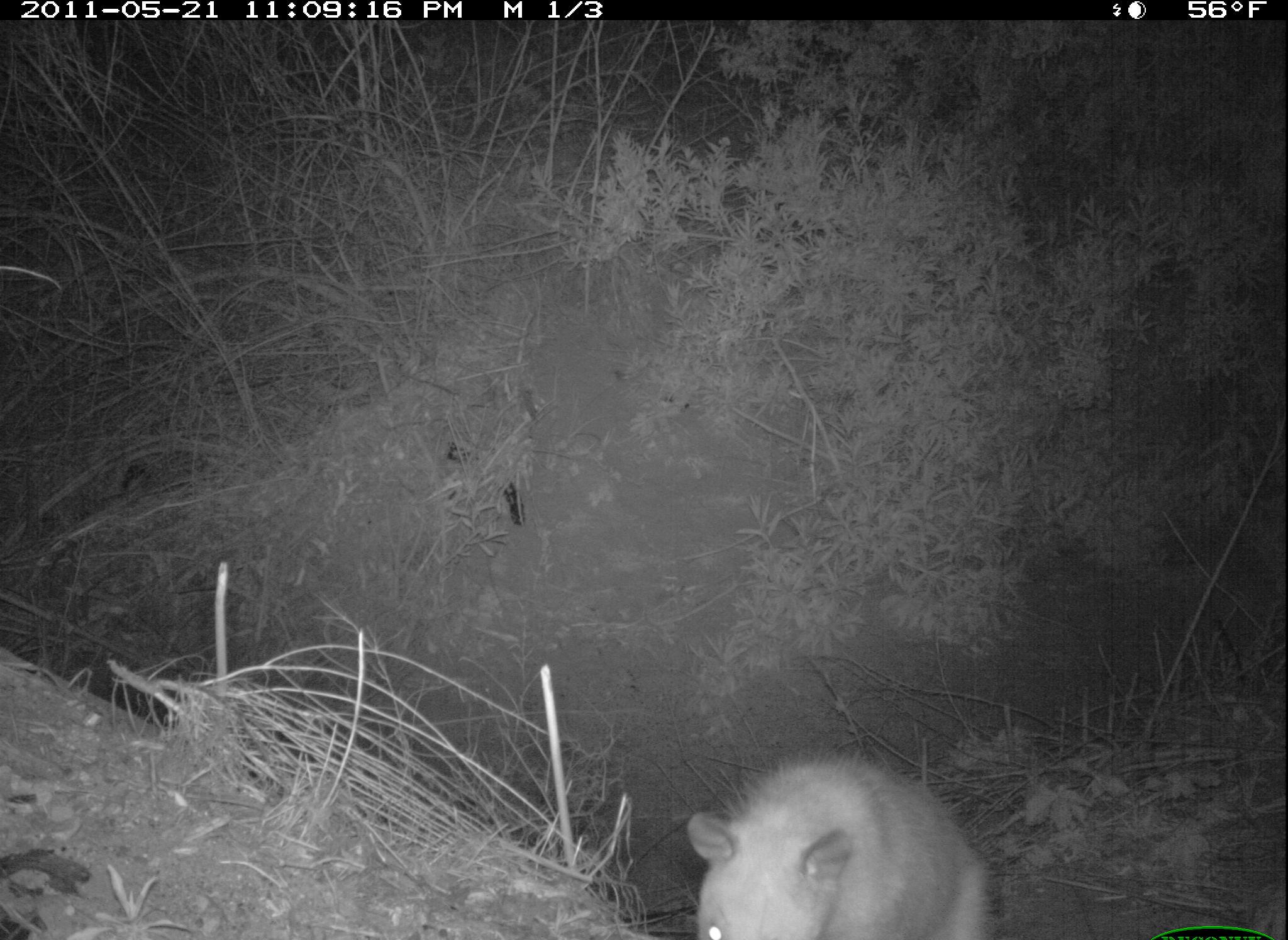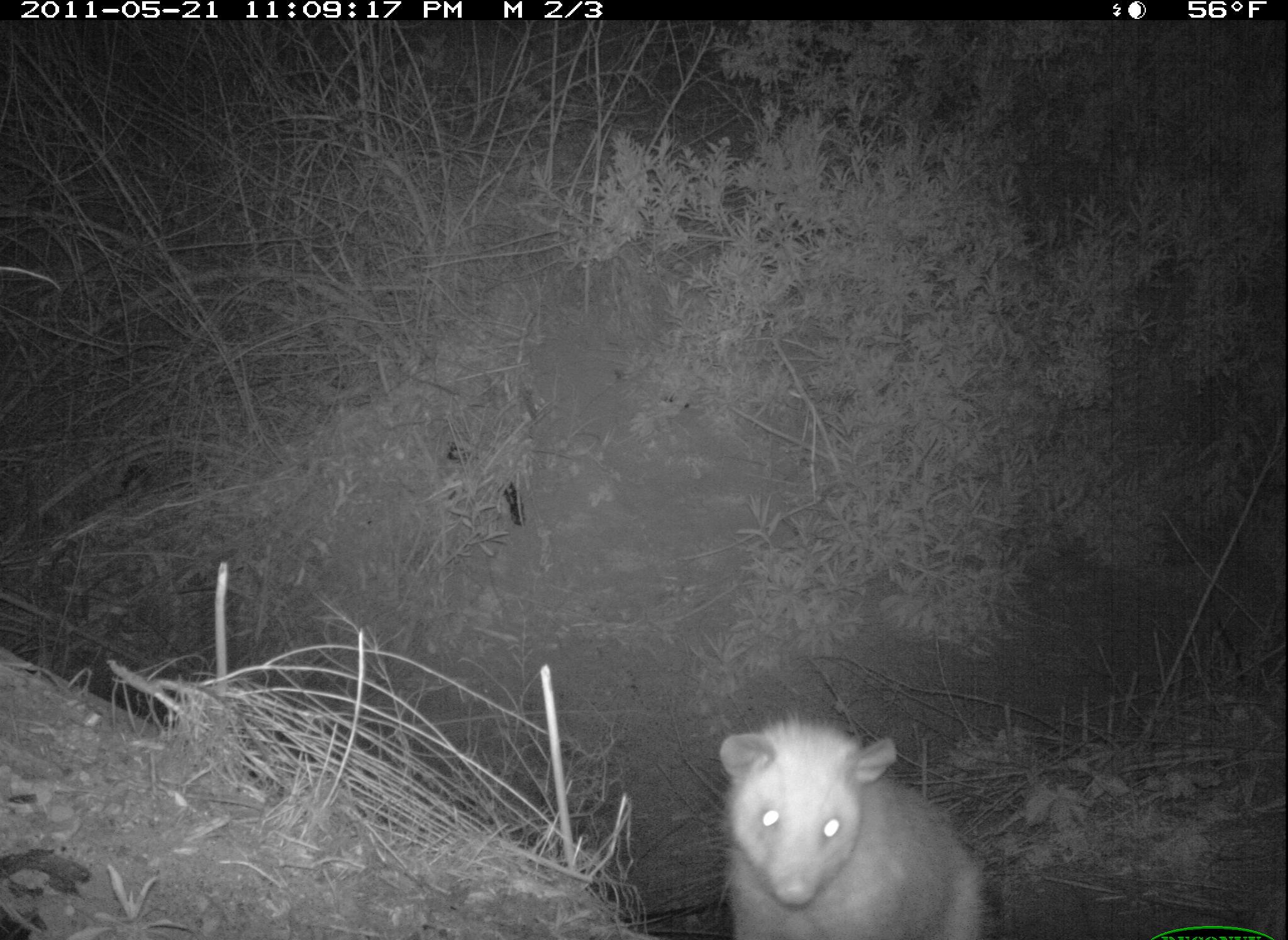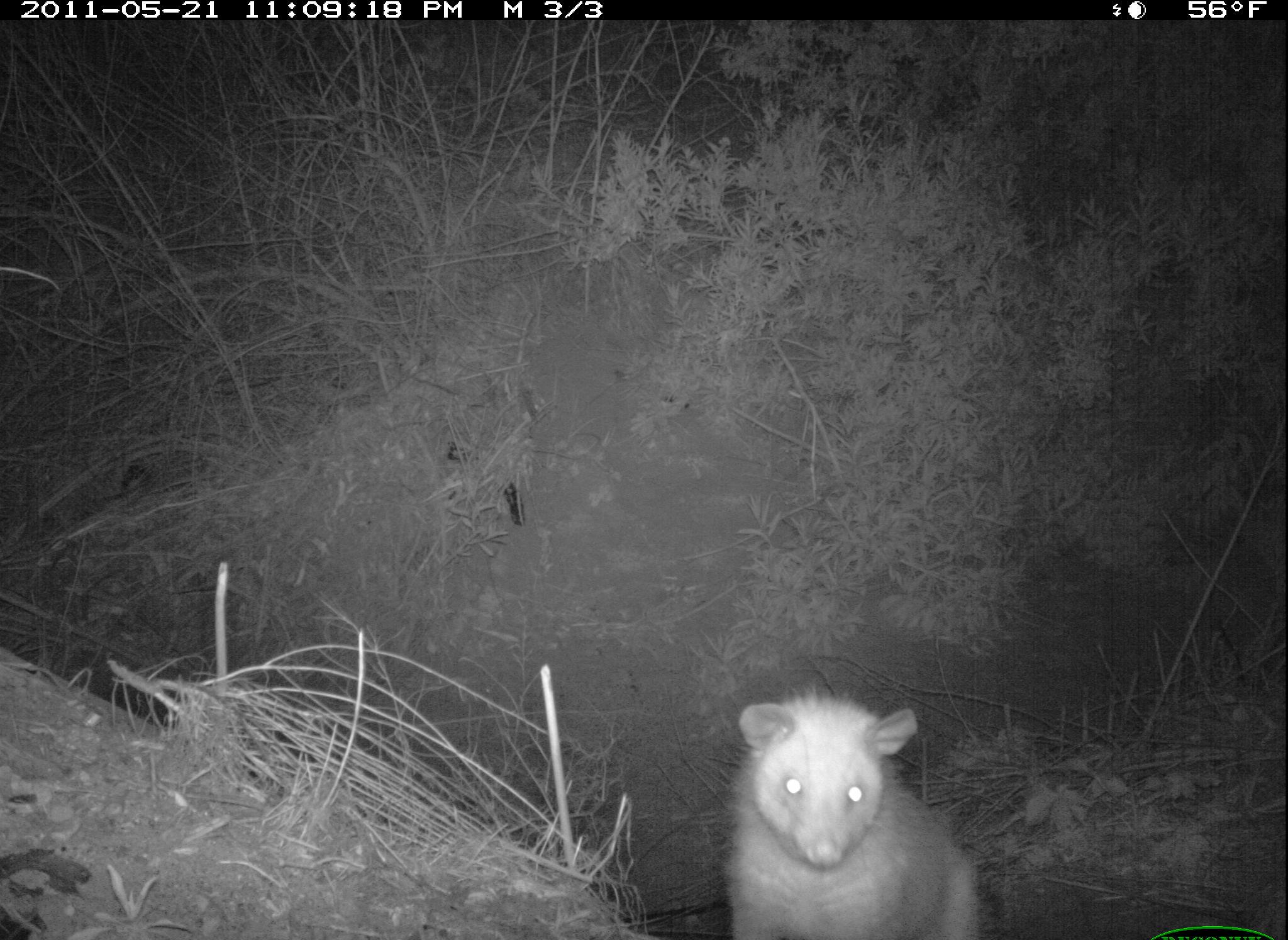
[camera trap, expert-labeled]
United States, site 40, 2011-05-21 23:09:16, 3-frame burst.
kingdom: Animalia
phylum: Chordata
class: Mammalia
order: Didelphimorphia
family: Didelphidae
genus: Didelphis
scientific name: Didelphis virginiana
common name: virginia opossum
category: opossum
Opossum (virginia opossum) (Didelphis virginiana).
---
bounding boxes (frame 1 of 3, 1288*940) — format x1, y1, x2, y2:
opossum: 681, 752, 1006, 940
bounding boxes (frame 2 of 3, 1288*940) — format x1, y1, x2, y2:
opossum: 721, 718, 984, 940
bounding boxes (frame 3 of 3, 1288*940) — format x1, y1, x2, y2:
opossum: 707, 688, 984, 940